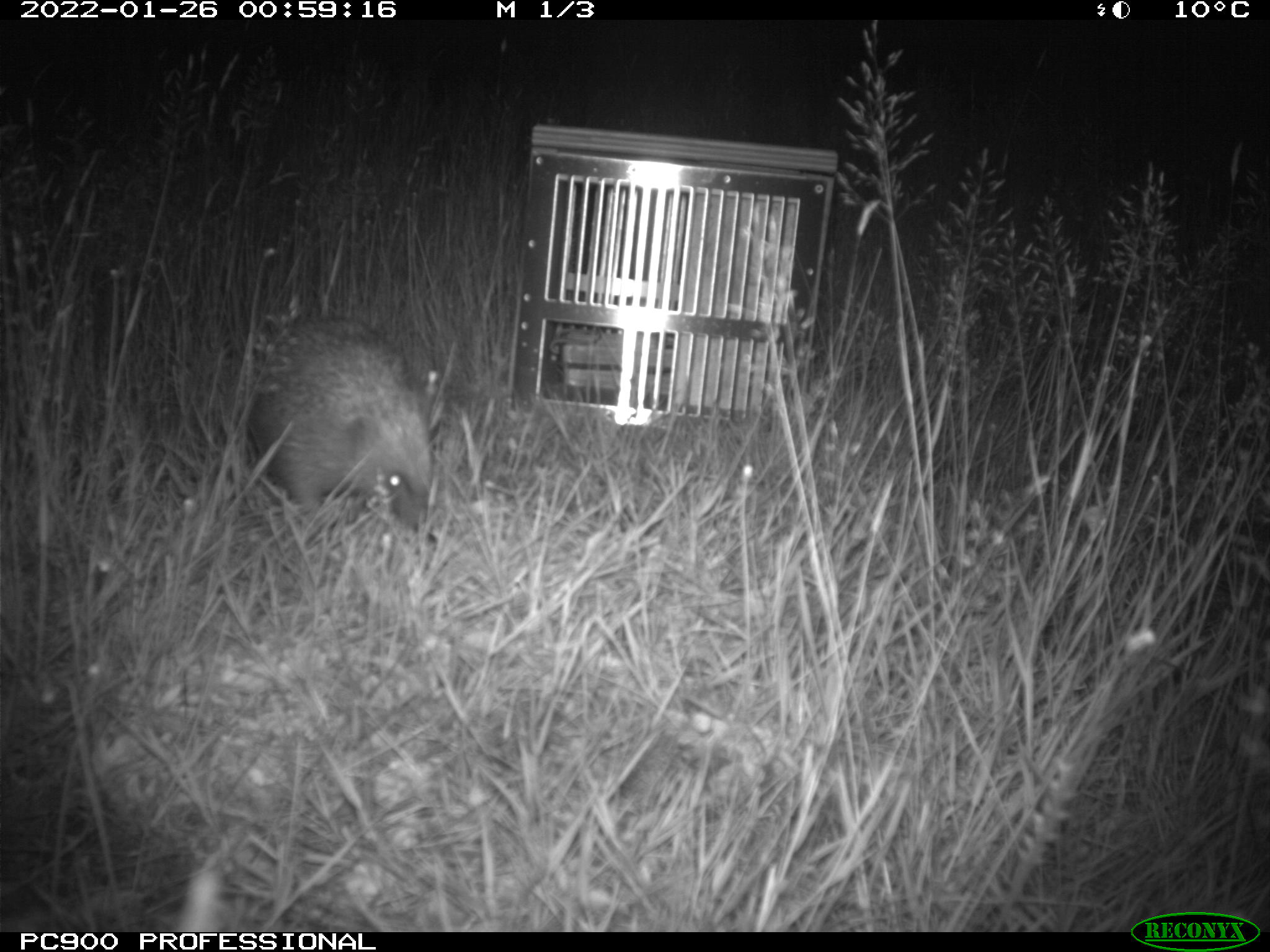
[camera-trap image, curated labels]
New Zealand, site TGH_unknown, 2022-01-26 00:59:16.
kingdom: Animalia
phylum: Chordata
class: Mammalia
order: Eulipotyphla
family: Erinaceidae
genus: Erinaceus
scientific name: Erinaceus europaeus europaeus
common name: european hedgehog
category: hedgehog